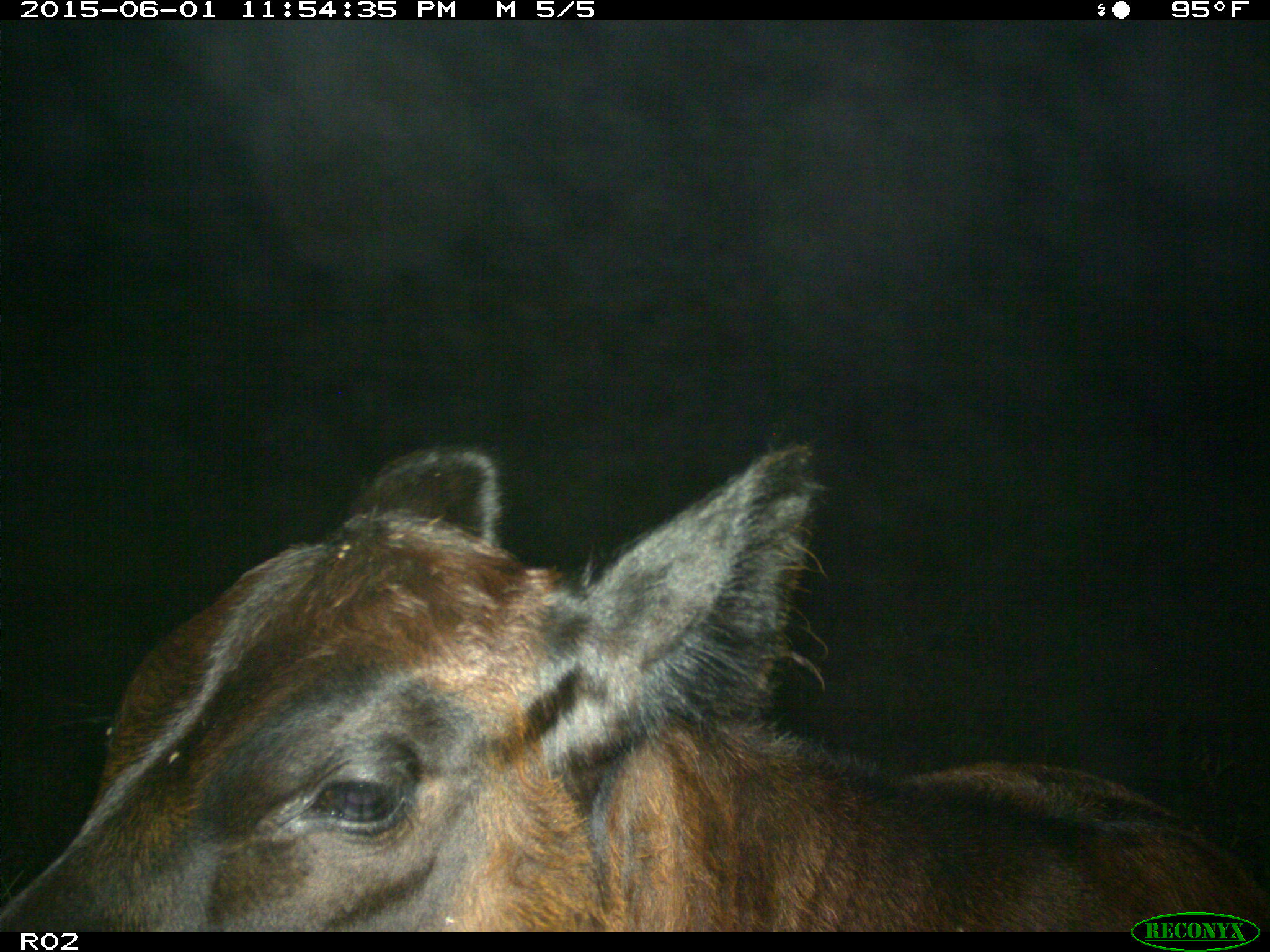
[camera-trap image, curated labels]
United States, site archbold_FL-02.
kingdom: Animalia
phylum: Chordata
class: Mammalia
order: Artiodactyla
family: Bovidae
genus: Bos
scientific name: Bos taurus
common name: domestic cow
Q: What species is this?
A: Bos taurus (domestic cow).